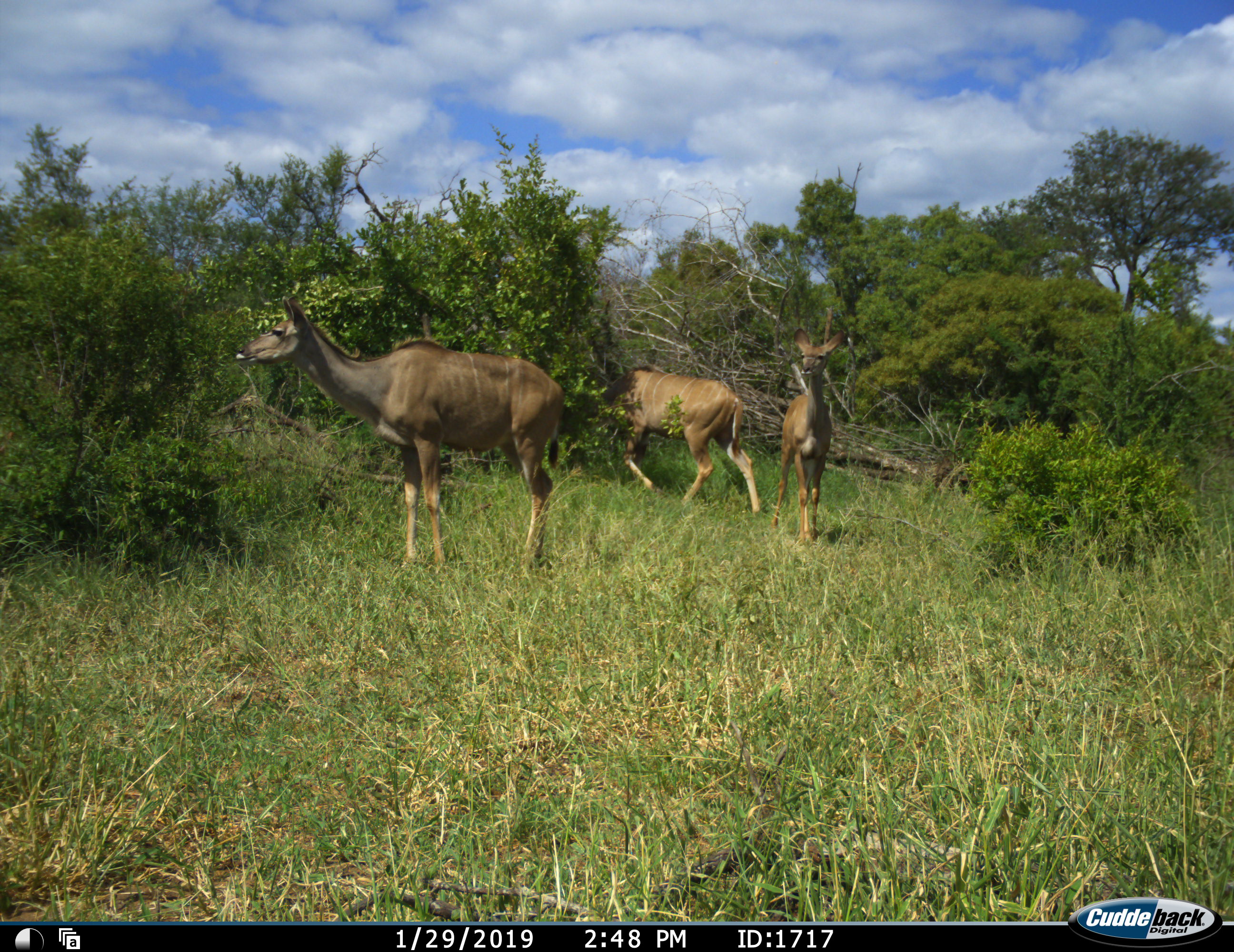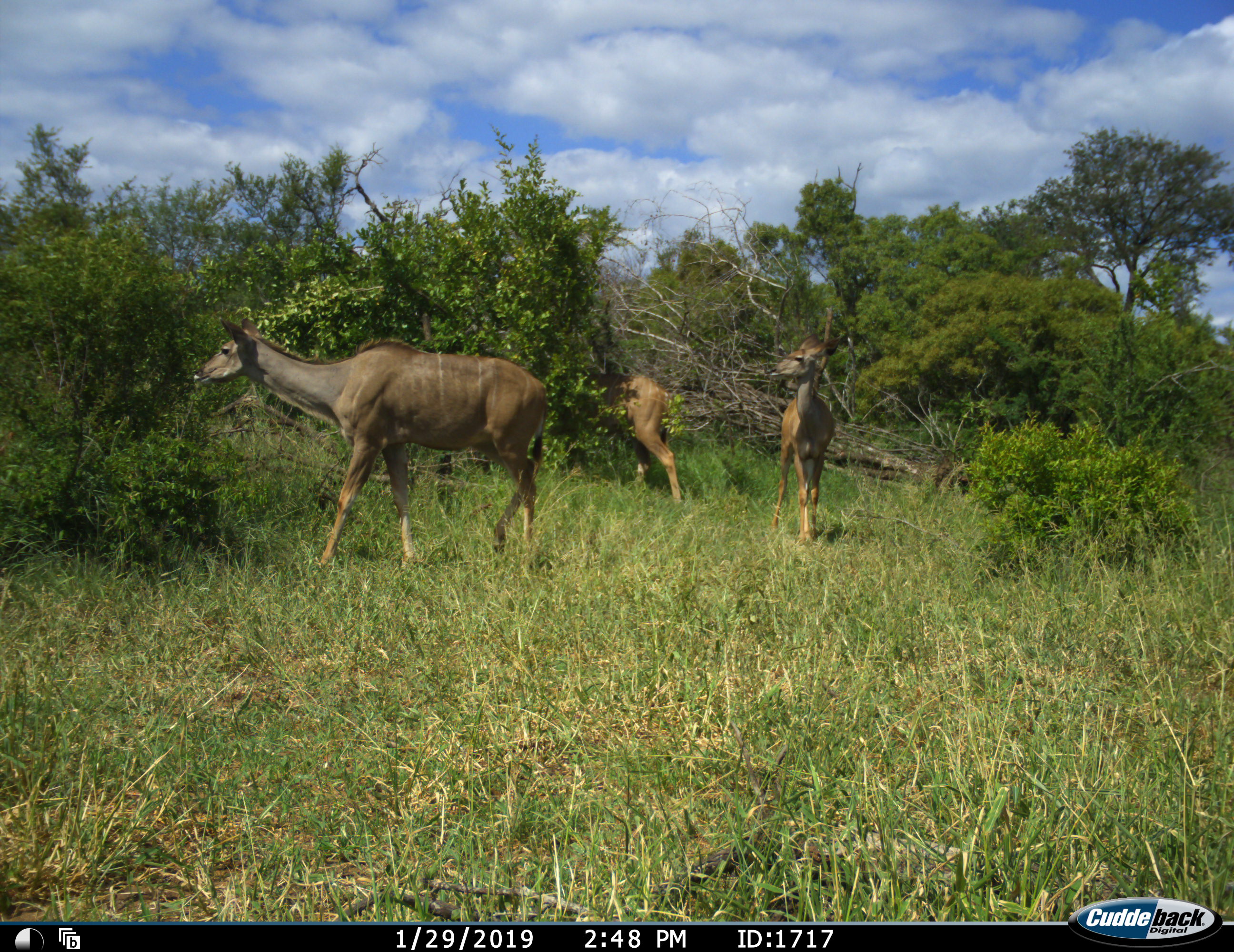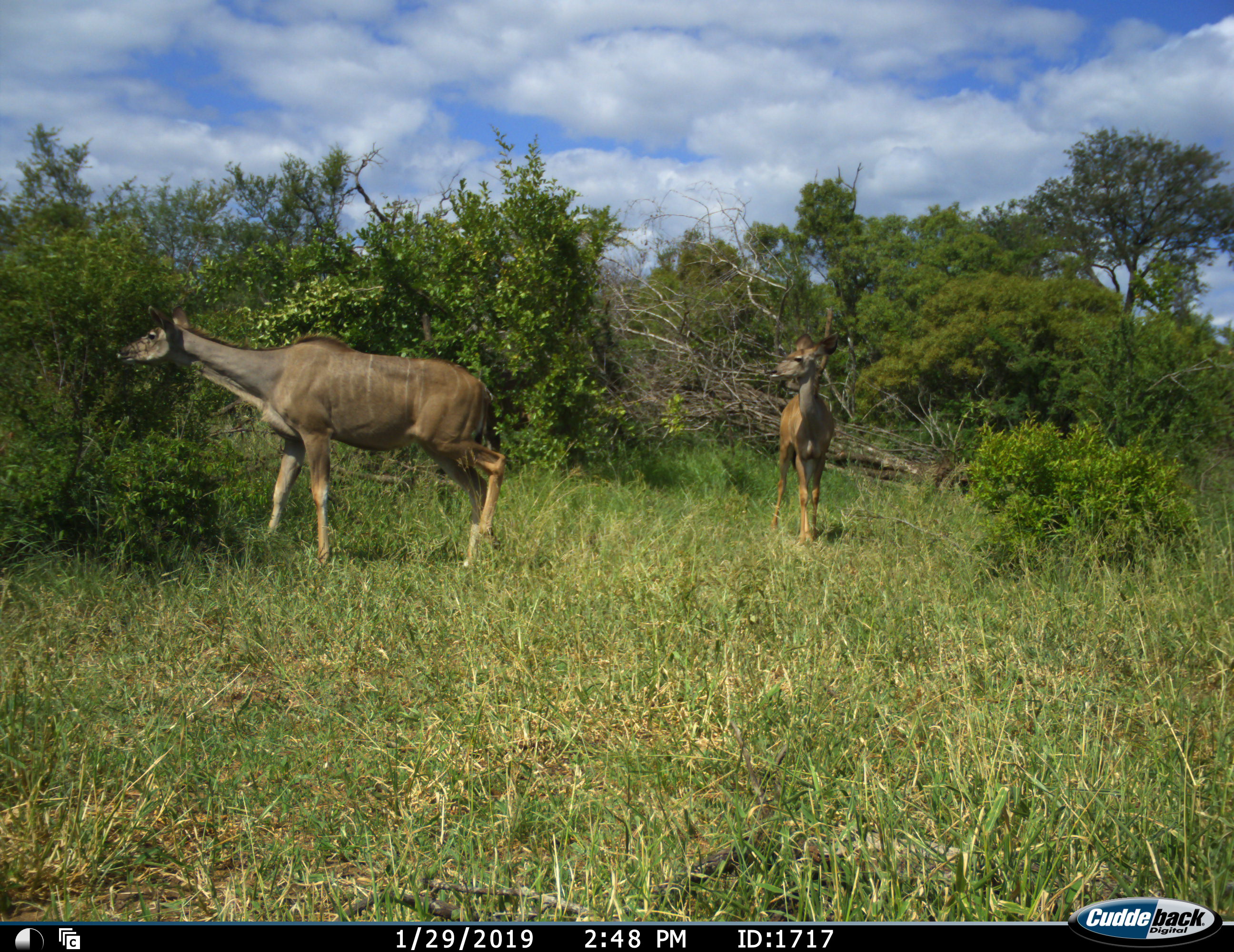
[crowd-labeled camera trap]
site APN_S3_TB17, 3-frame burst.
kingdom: Animalia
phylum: Chordata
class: Mammalia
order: Artiodactyla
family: Bovidae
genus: Tragelaphus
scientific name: Tragelaphus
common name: kudu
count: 3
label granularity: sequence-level